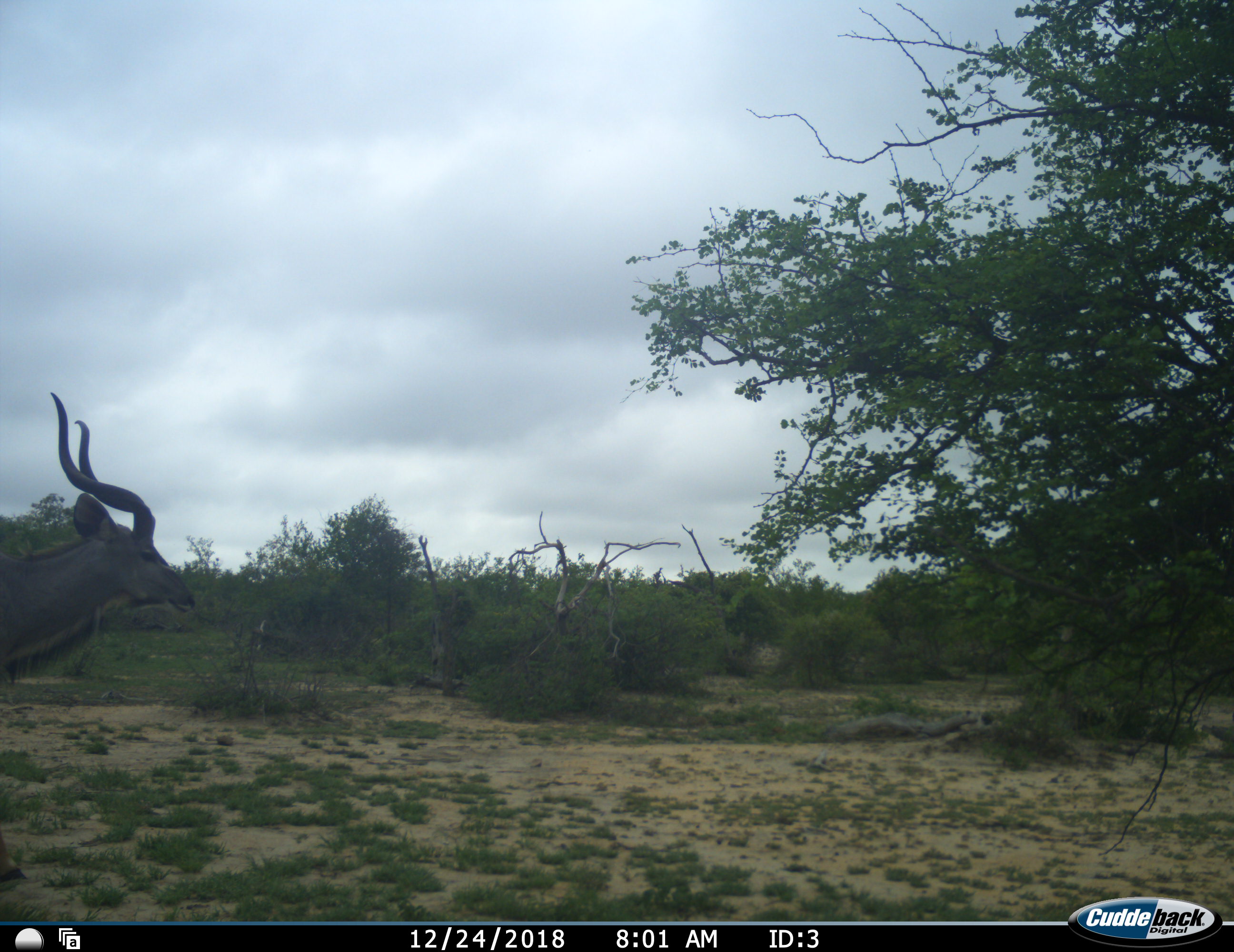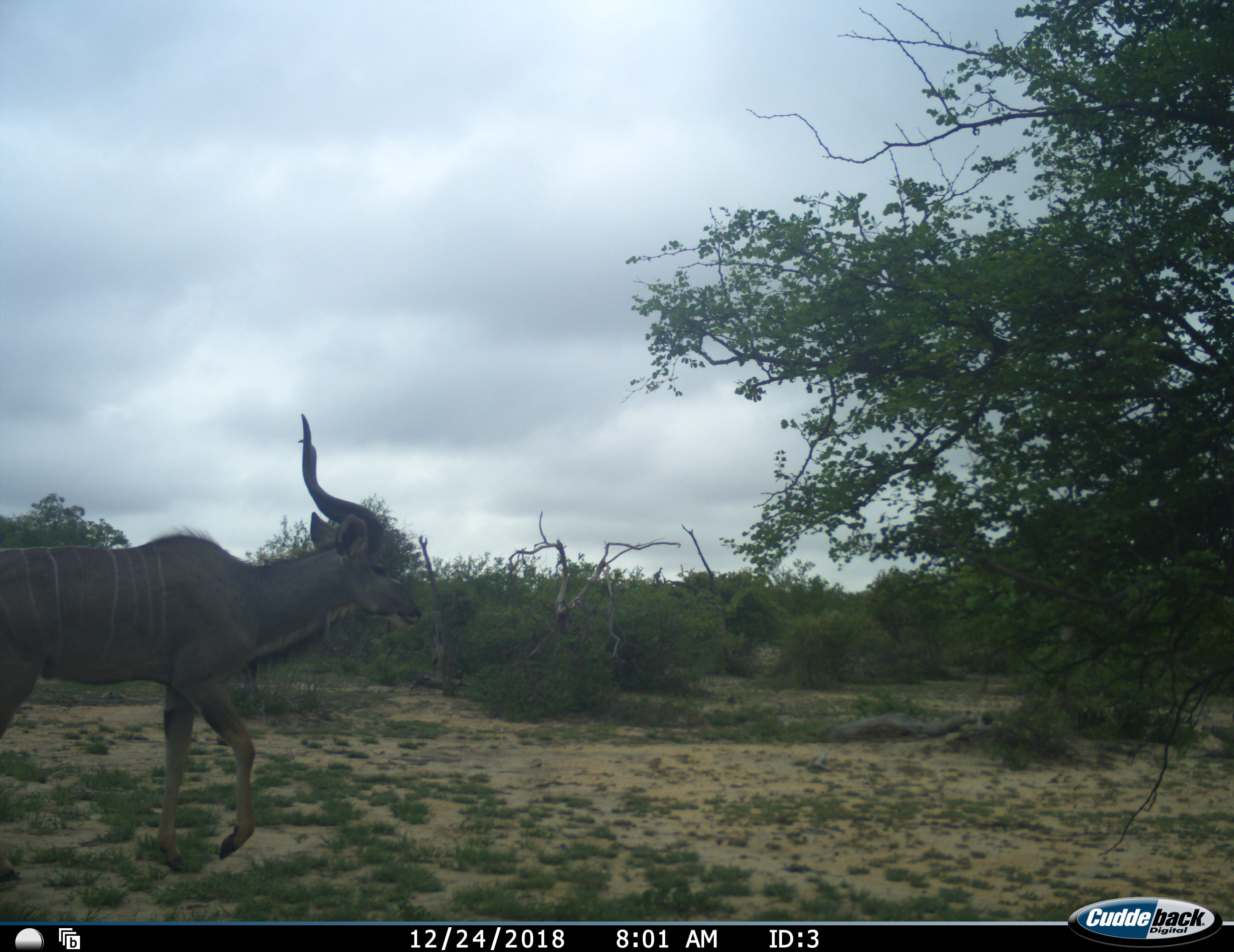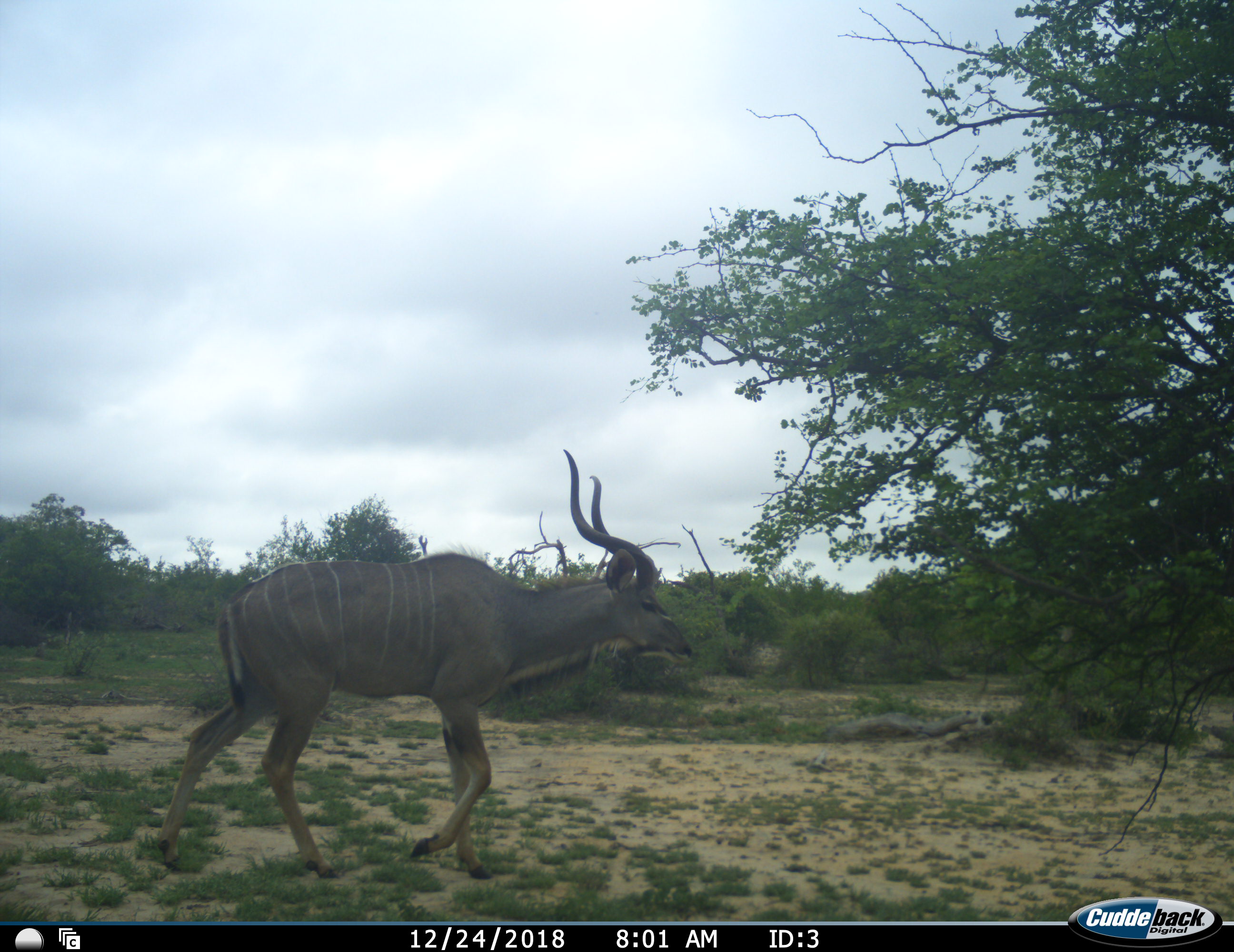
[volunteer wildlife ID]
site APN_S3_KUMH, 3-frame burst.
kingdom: Animalia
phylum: Chordata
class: Mammalia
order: Artiodactyla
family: Bovidae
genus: Tragelaphus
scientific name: Tragelaphus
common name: kudu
Kudu (Tragelaphus), count 1. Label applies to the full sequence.